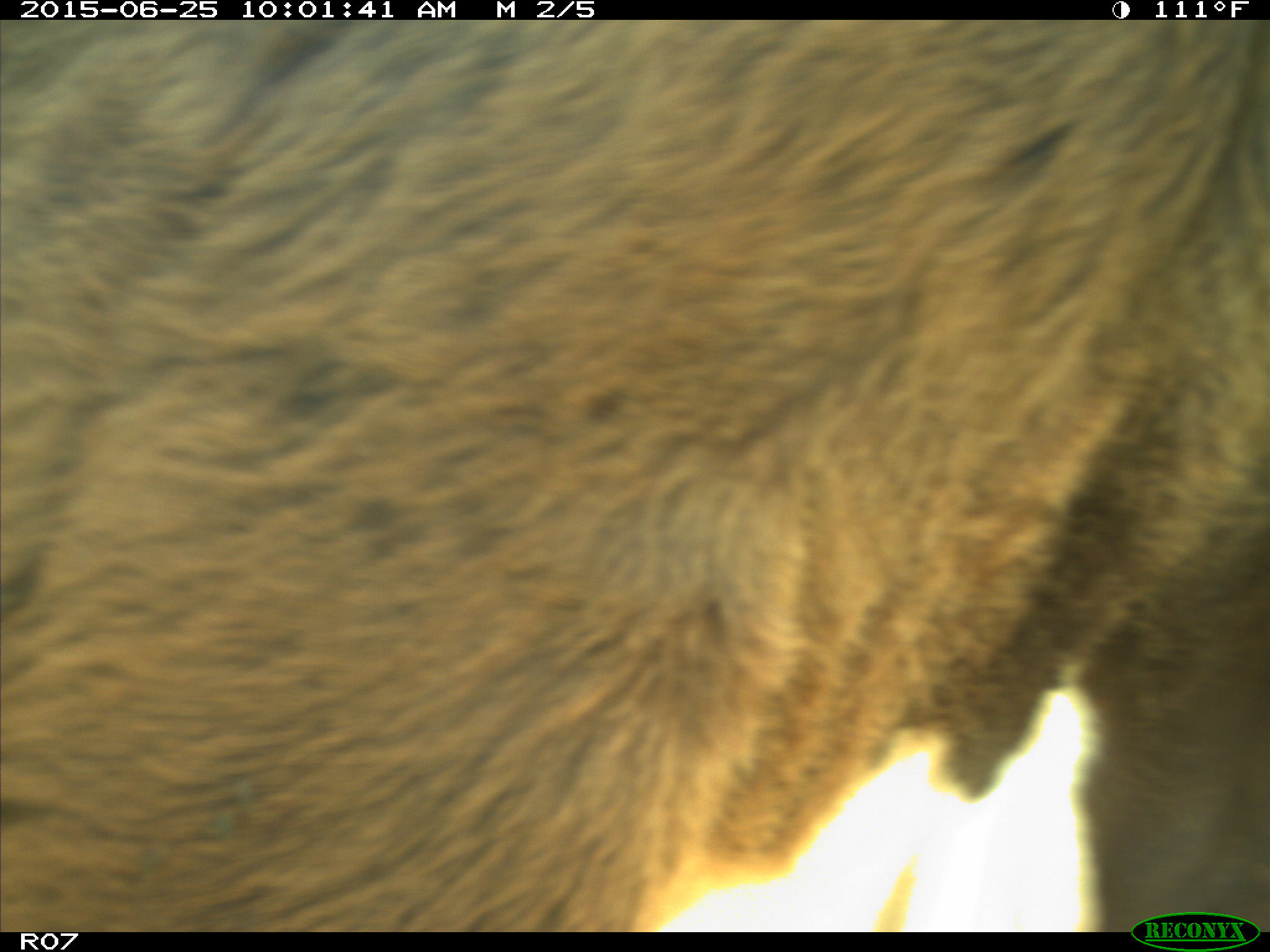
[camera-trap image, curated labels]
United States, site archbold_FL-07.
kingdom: Animalia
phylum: Chordata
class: Mammalia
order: Artiodactyla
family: Bovidae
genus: Bos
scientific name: Bos taurus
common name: domestic cow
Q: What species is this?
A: Bos taurus (domestic cow).